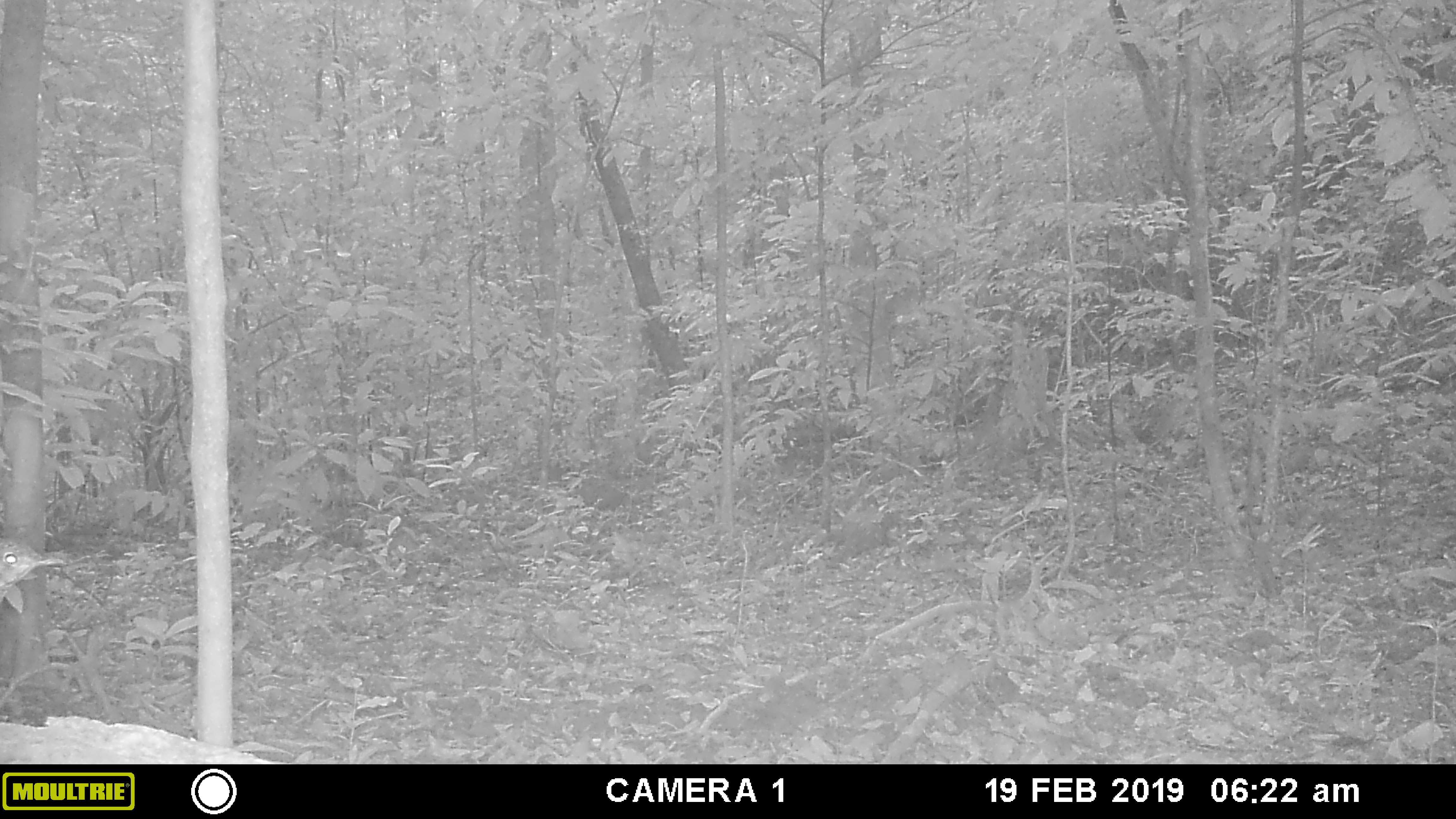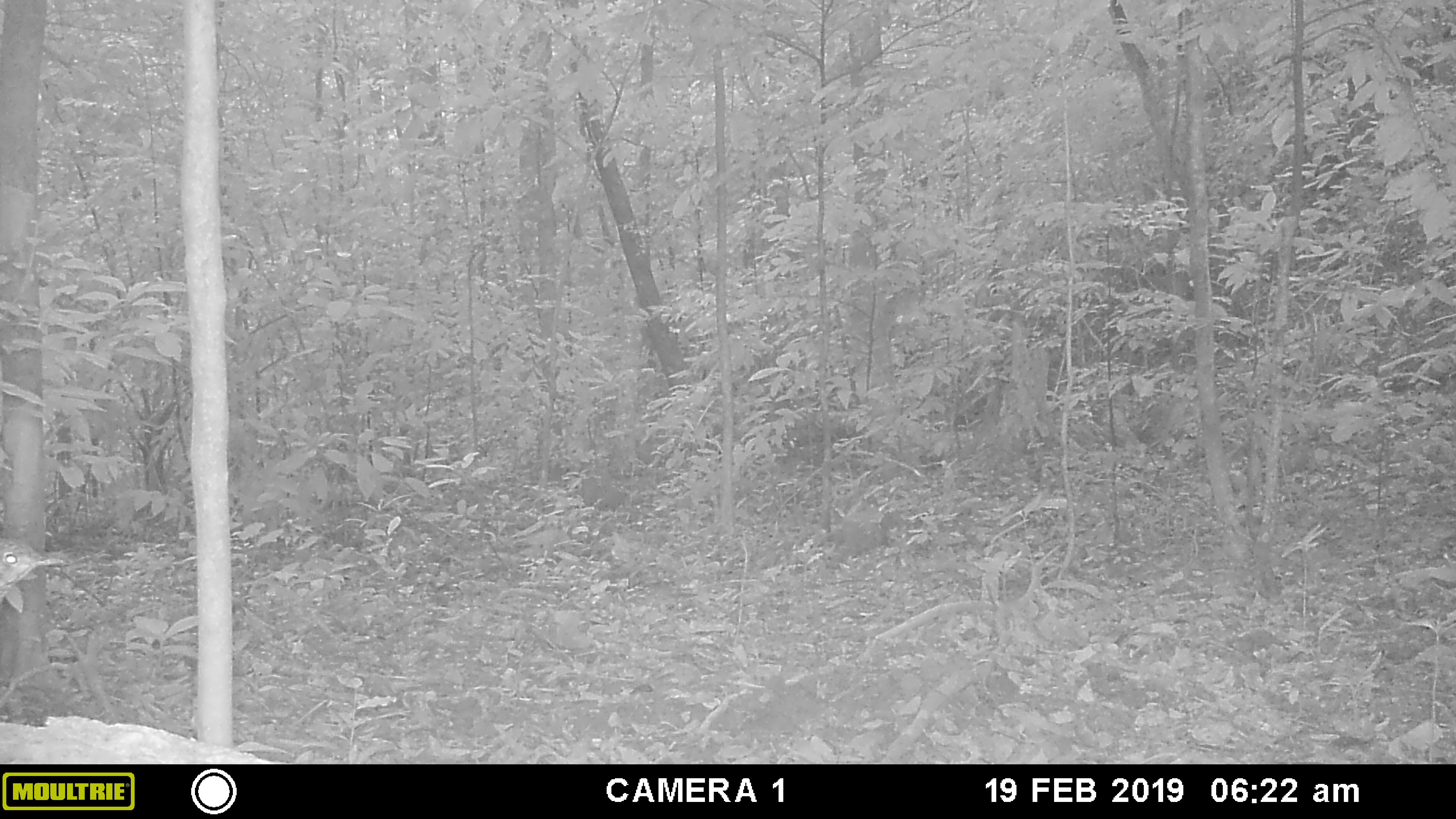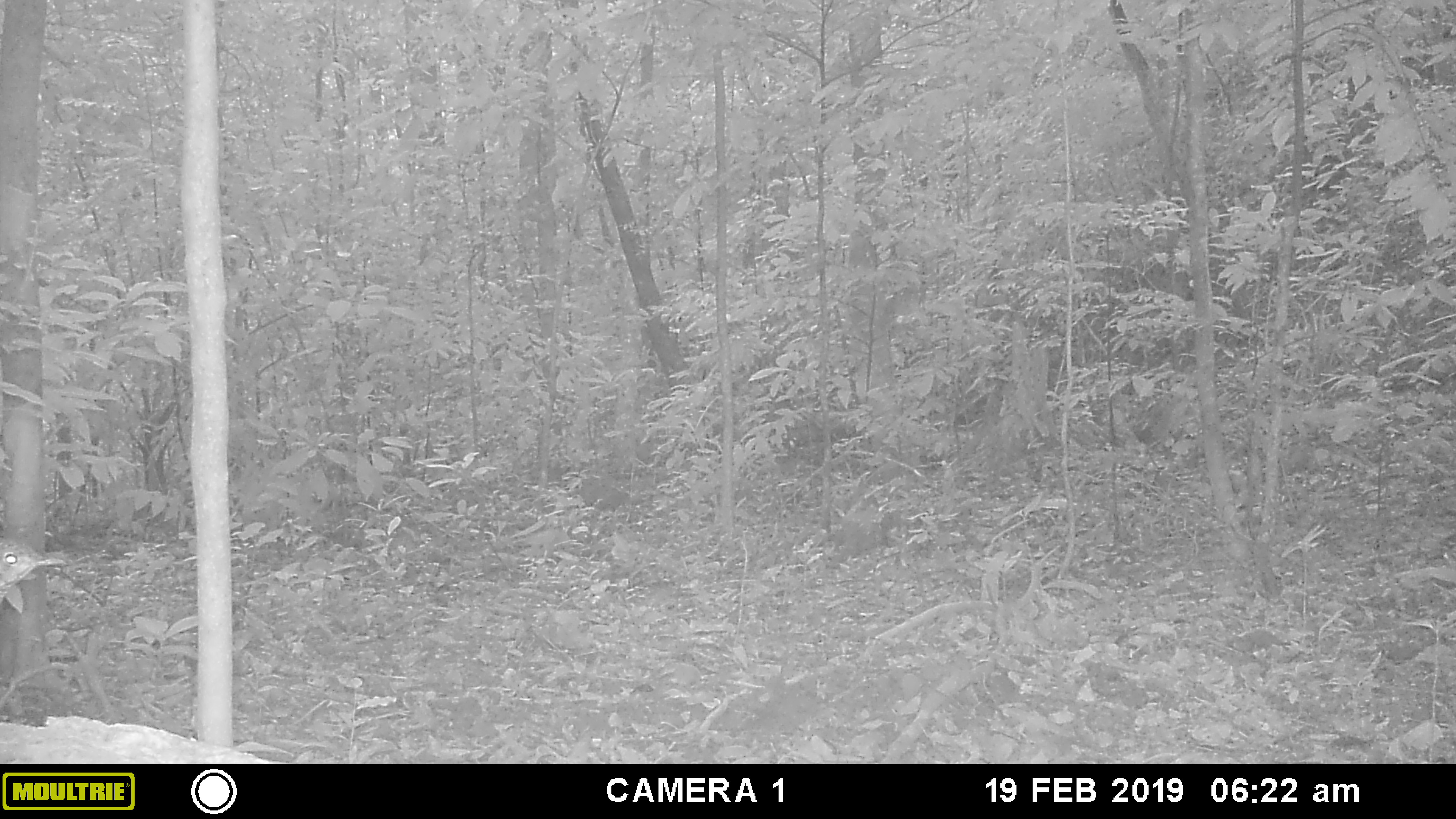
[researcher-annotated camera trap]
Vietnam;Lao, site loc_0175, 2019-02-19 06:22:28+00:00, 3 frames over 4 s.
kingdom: Animalia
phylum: Chordata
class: Aves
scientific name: Aves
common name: bird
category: unidentified bird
Unidentified bird (bird) (Aves). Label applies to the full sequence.